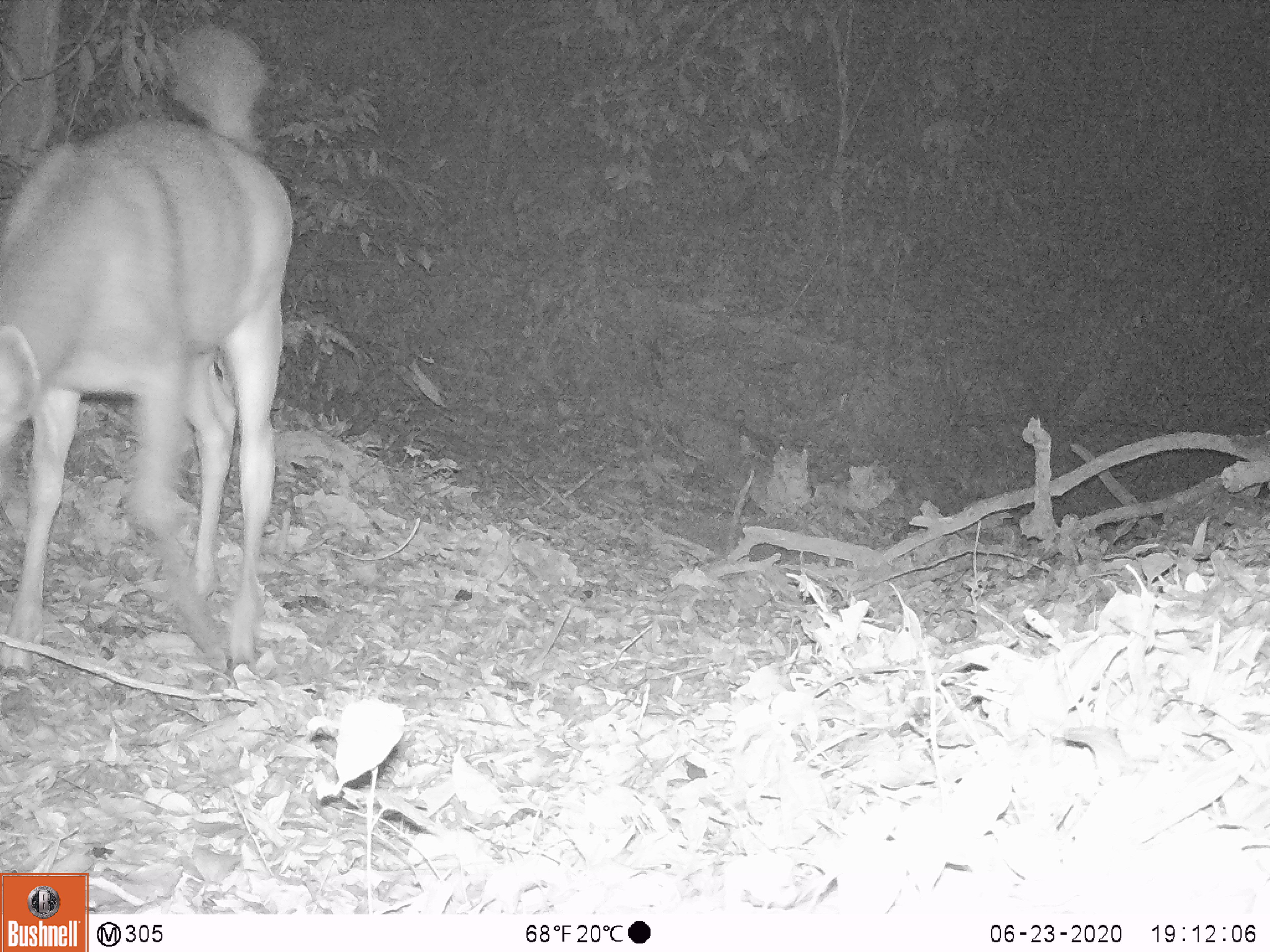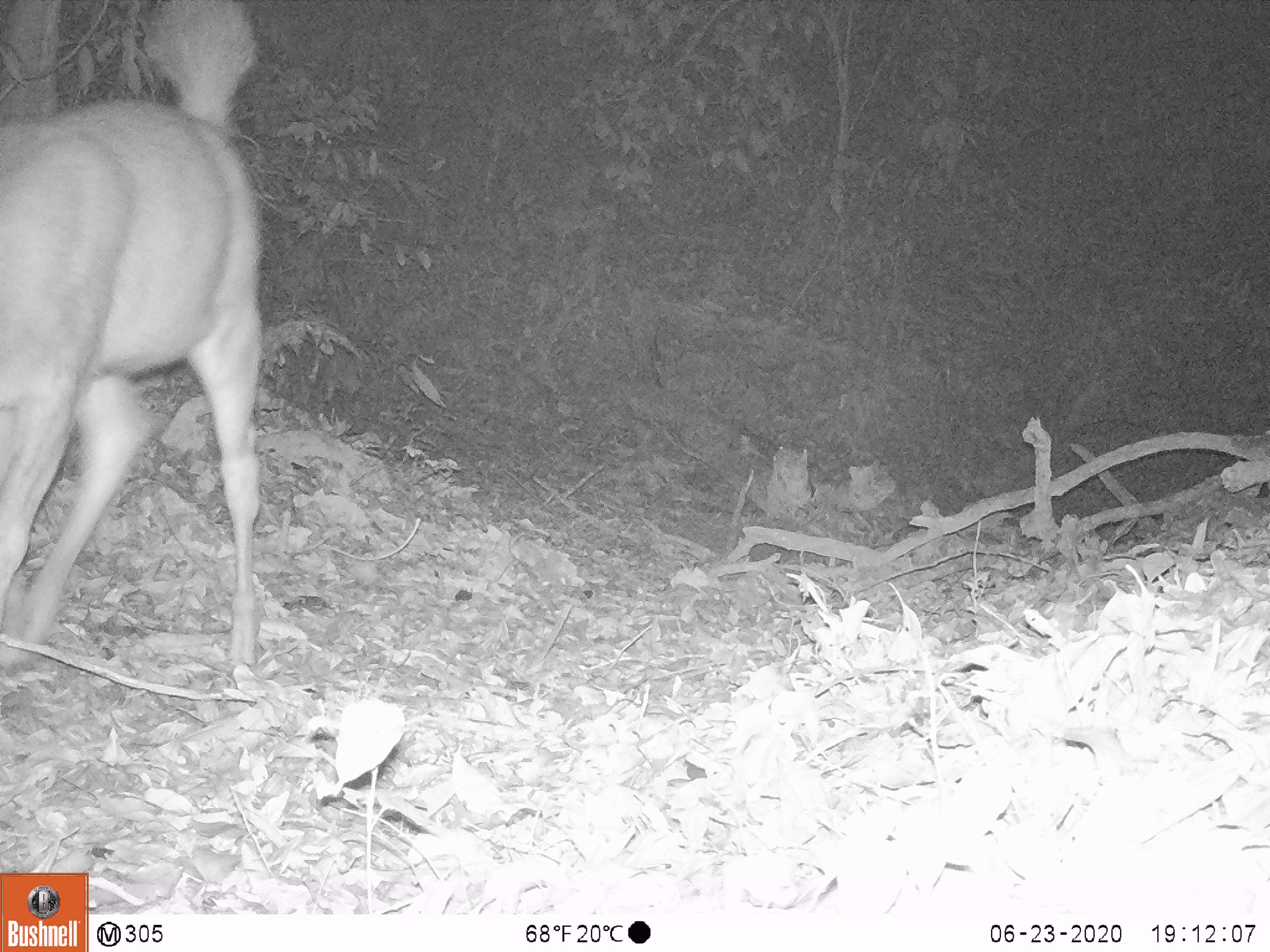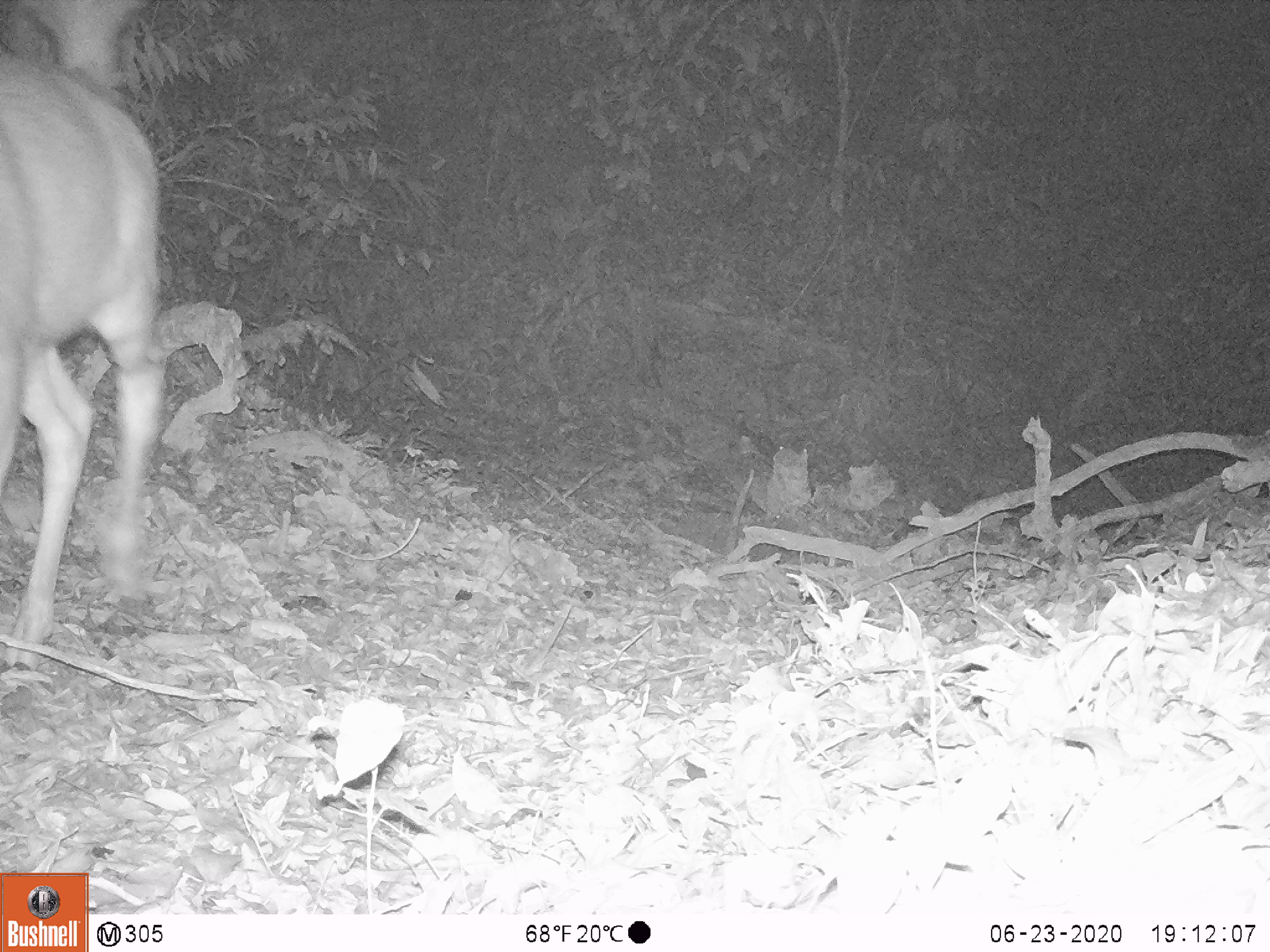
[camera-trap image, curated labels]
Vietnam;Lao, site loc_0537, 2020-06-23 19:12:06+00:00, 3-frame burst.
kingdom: Animalia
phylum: Chordata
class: Mammalia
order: Artiodactyla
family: Cervidae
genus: Rusa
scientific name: Rusa unicolor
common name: sambar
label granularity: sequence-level